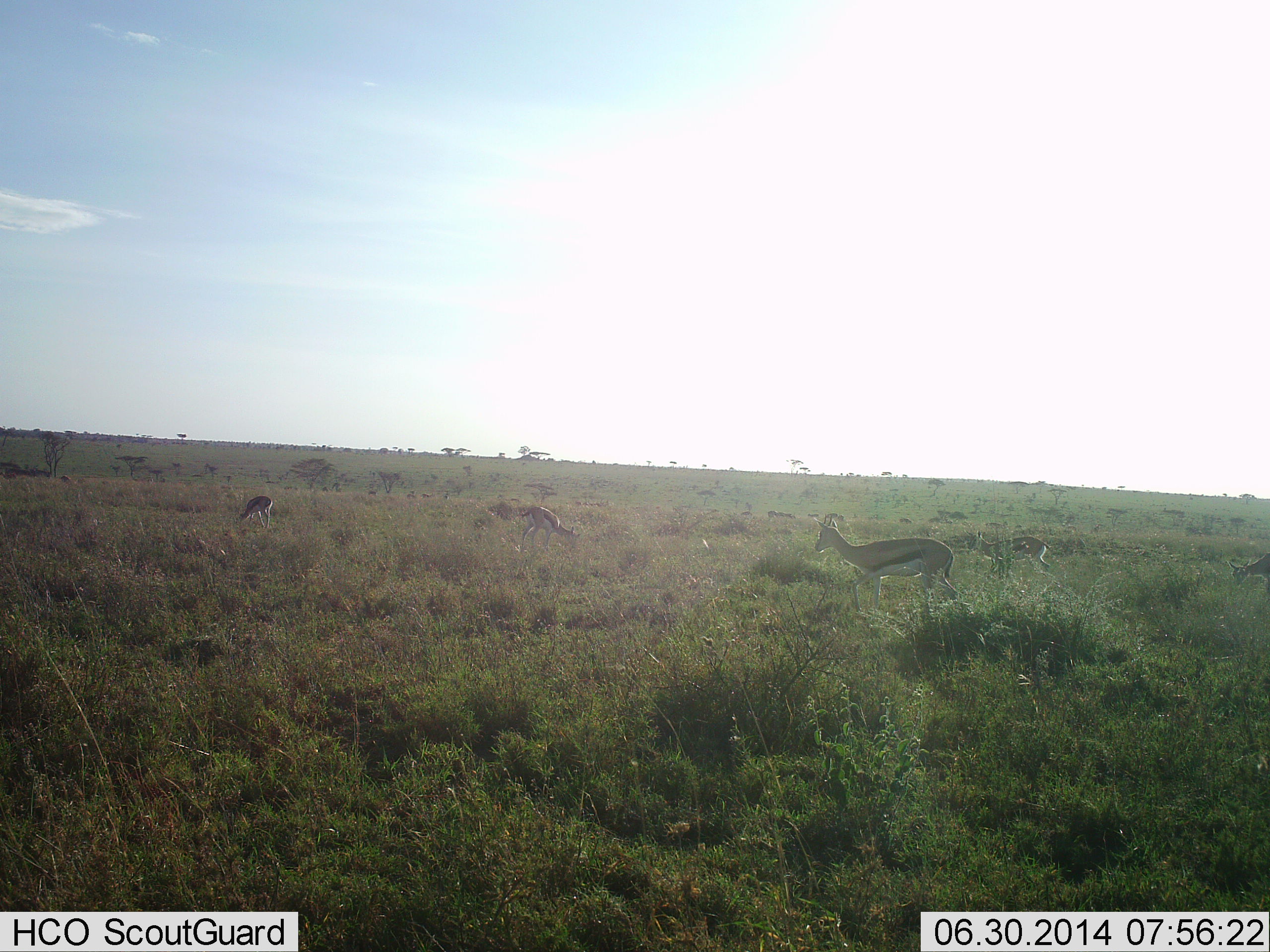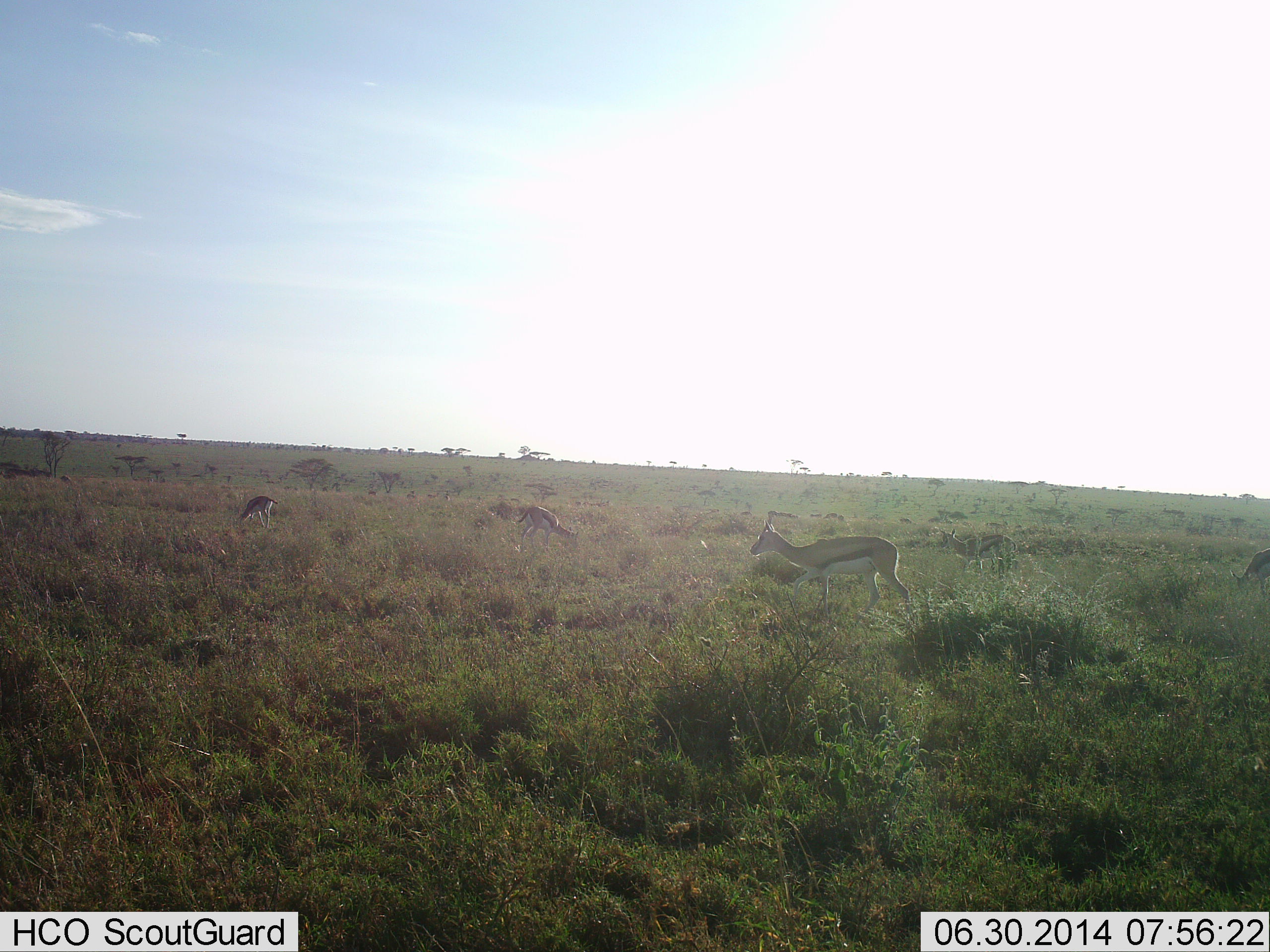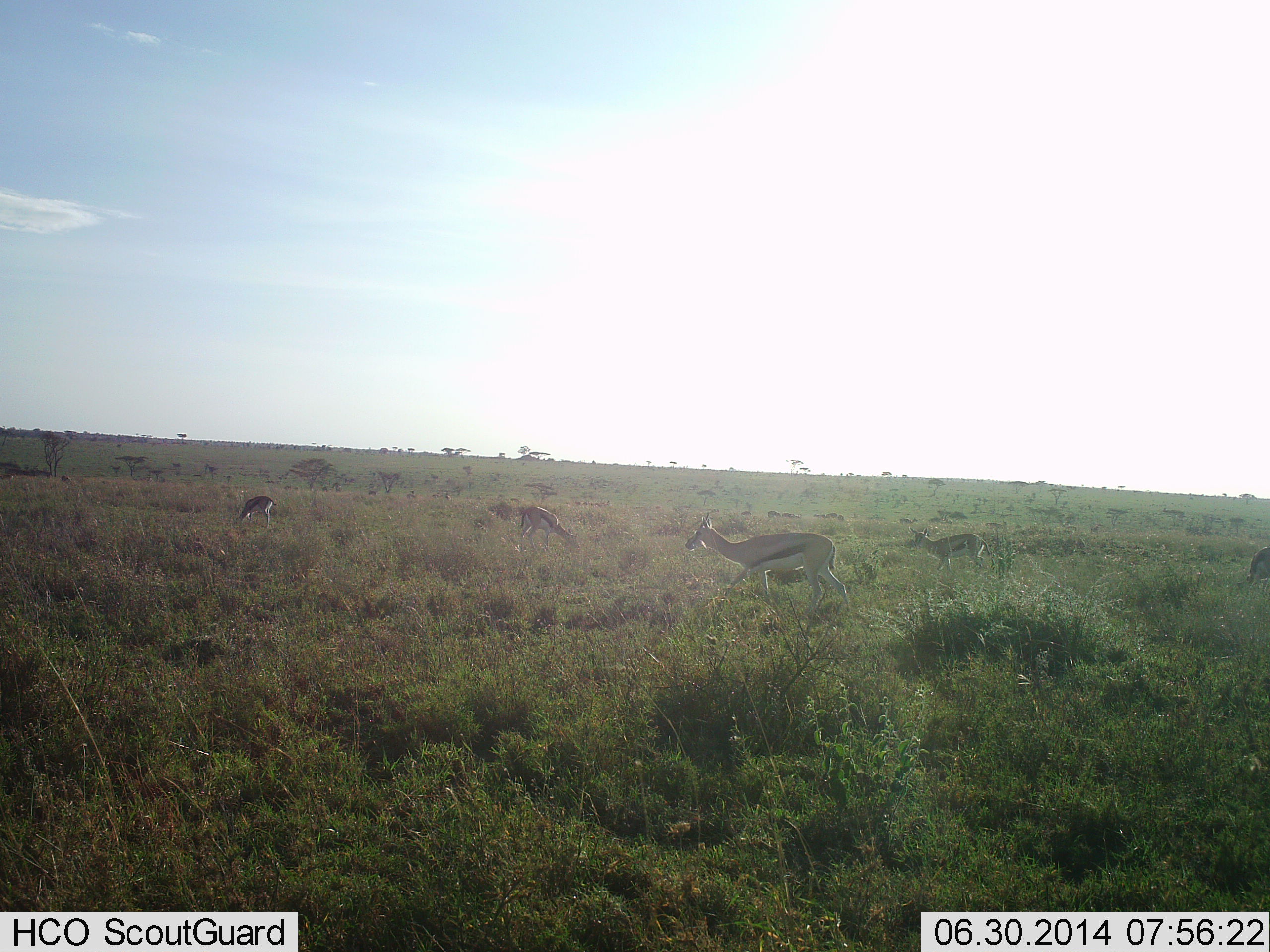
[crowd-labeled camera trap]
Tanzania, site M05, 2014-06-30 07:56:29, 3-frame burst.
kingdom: Animalia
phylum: Chordata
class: Mammalia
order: Artiodactyla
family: Bovidae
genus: Eudorcas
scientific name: Eudorcas thomsonii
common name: thomson's gazelle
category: gazellethomsons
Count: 5.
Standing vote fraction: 50%.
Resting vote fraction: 10%.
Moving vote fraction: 60%.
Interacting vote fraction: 0%.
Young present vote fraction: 0%.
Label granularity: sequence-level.